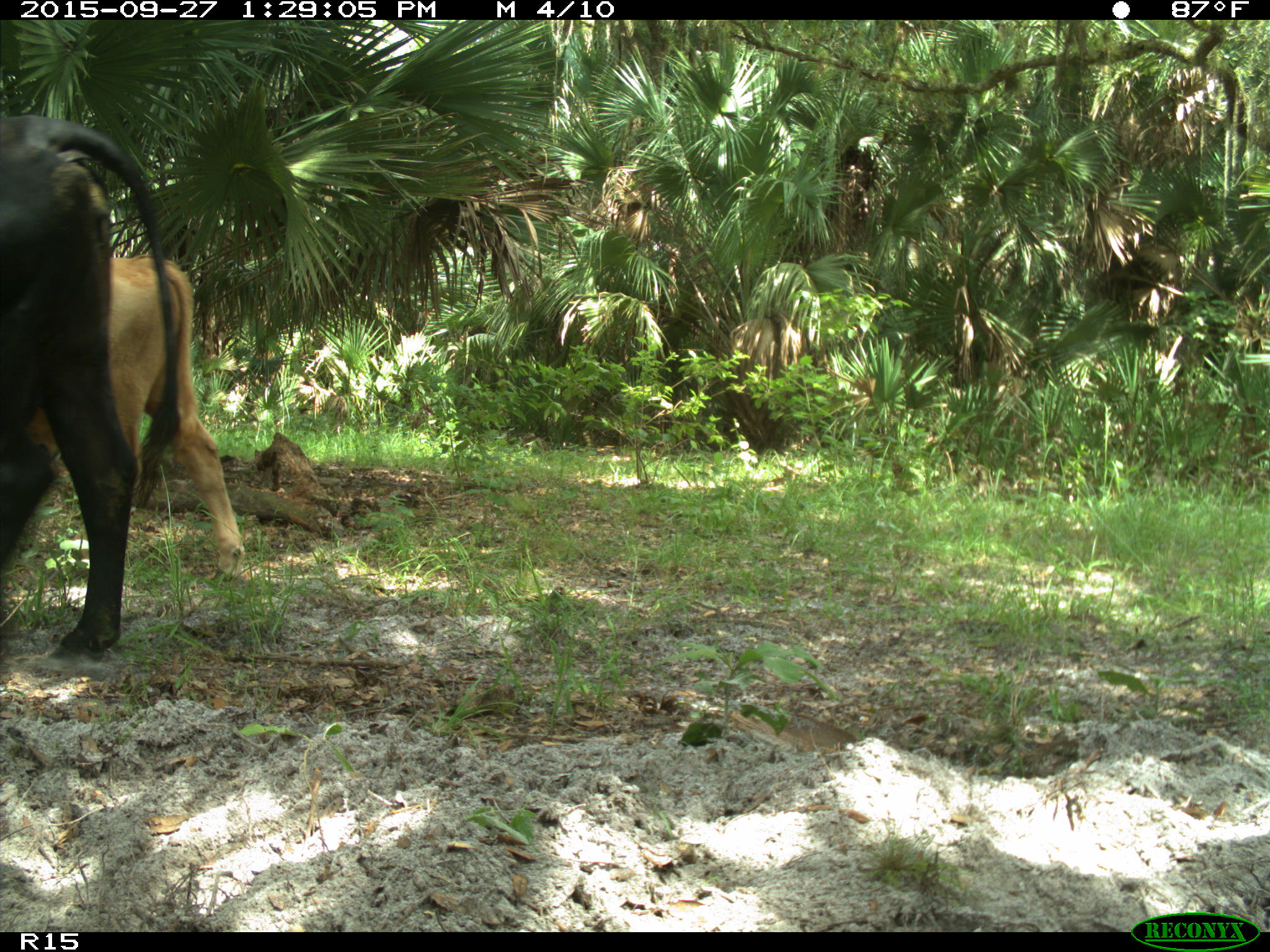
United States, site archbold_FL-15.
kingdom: Animalia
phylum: Chordata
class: Mammalia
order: Artiodactyla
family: Bovidae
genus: Bos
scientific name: Bos taurus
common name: domestic cow